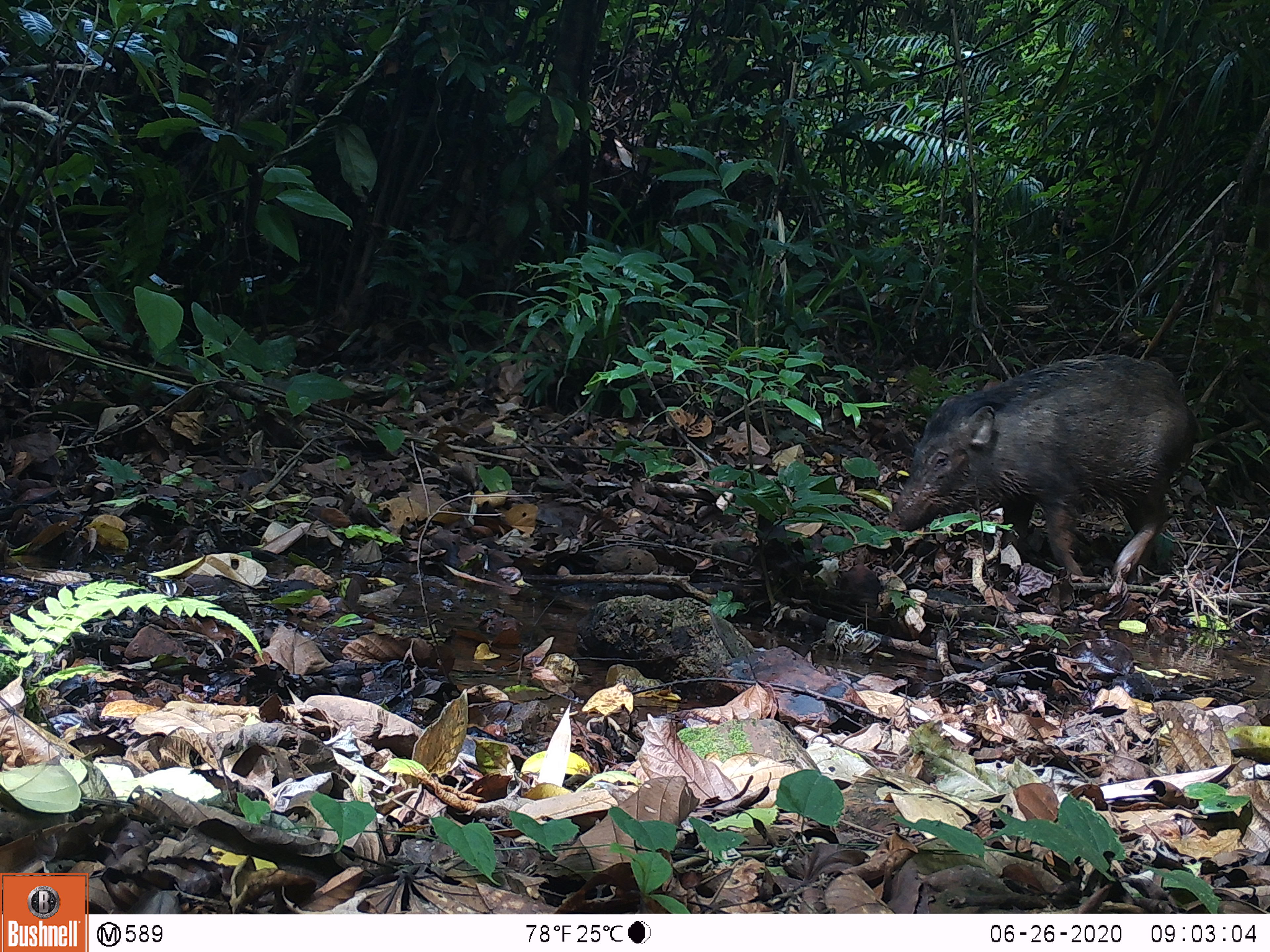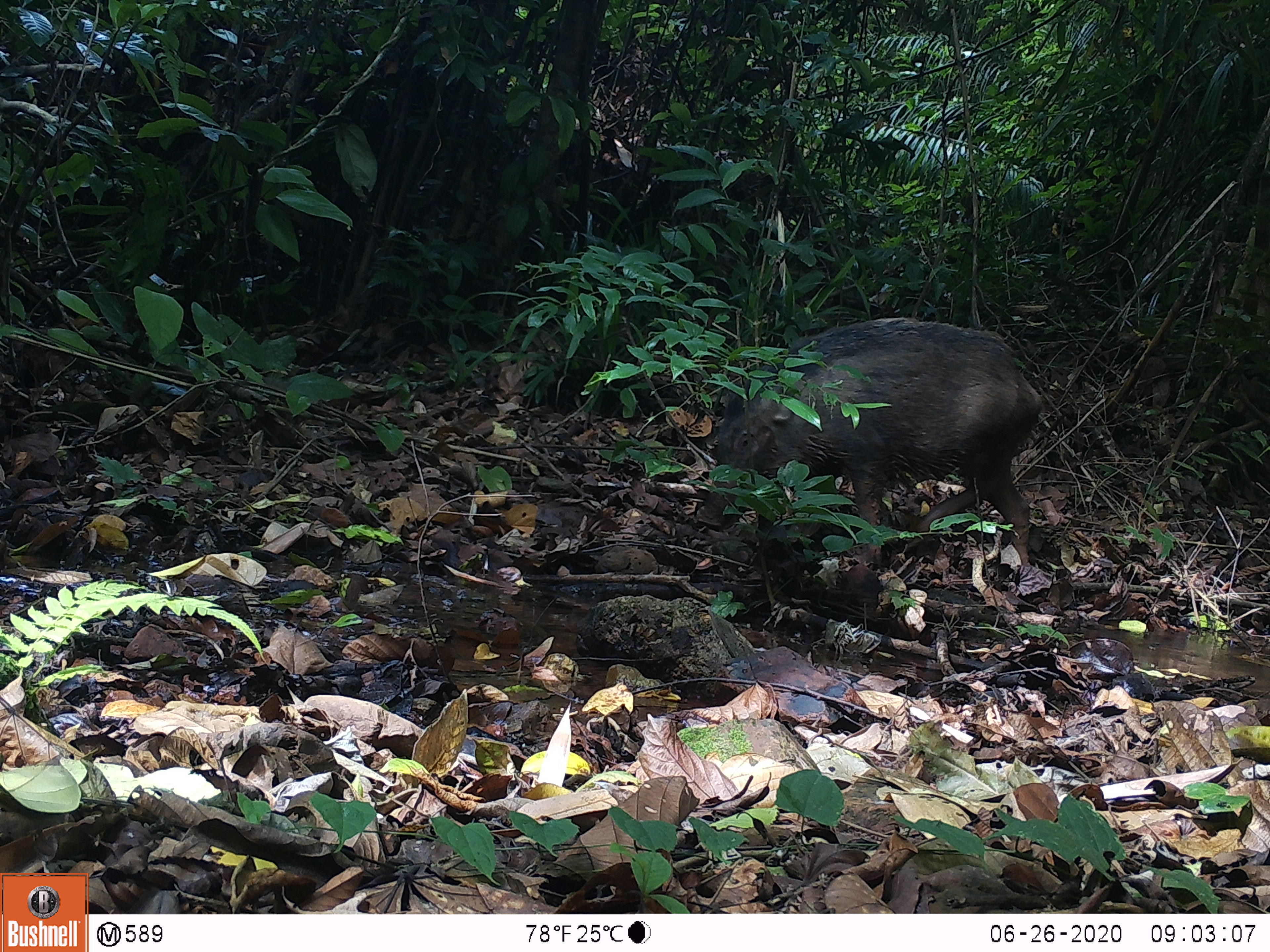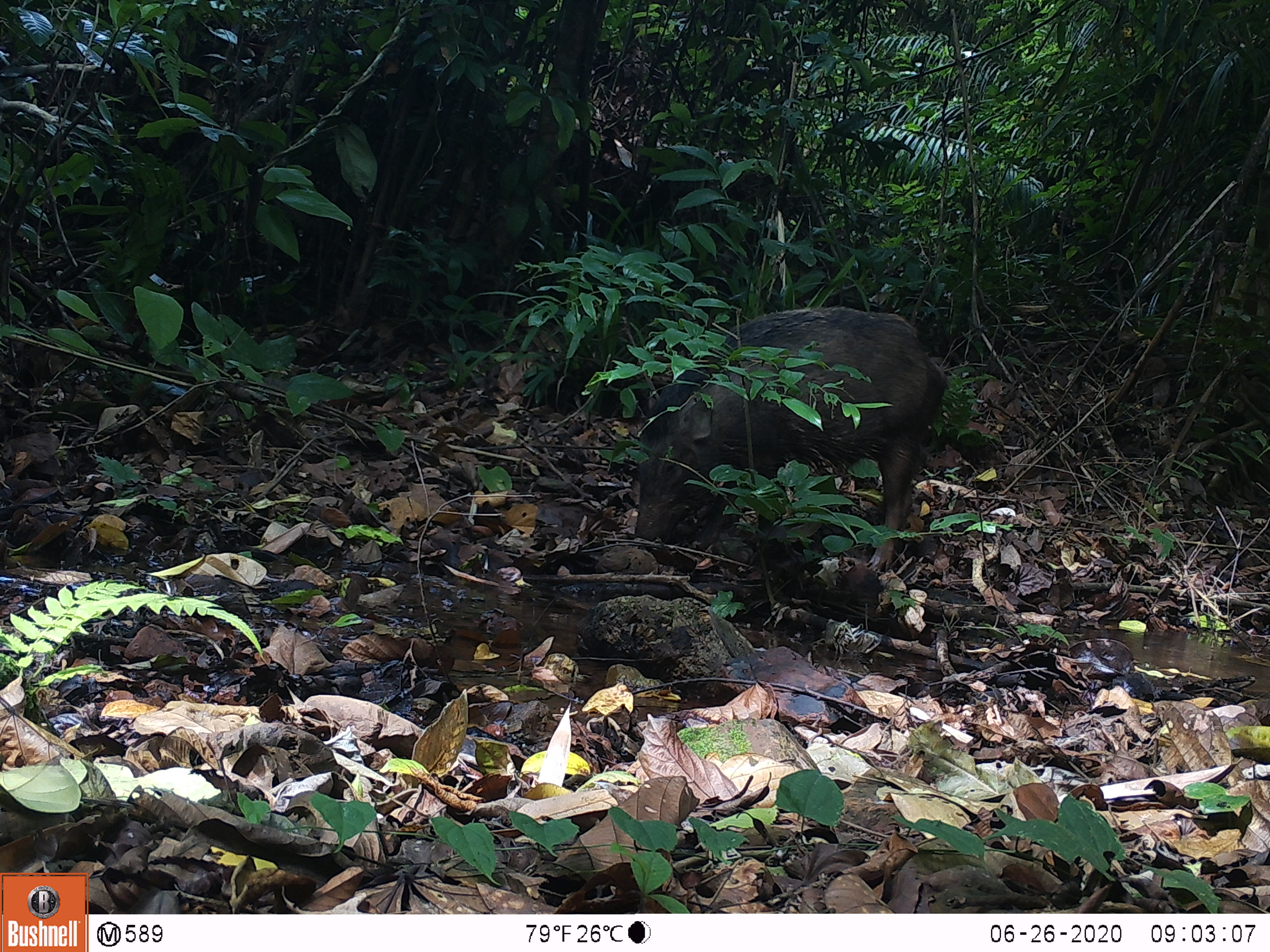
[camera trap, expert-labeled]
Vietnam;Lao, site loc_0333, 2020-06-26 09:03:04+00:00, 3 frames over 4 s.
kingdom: Animalia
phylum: Chordata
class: Mammalia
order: Artiodactyla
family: Suidae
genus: Sus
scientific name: Sus scrofa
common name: eurasian wild pig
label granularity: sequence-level